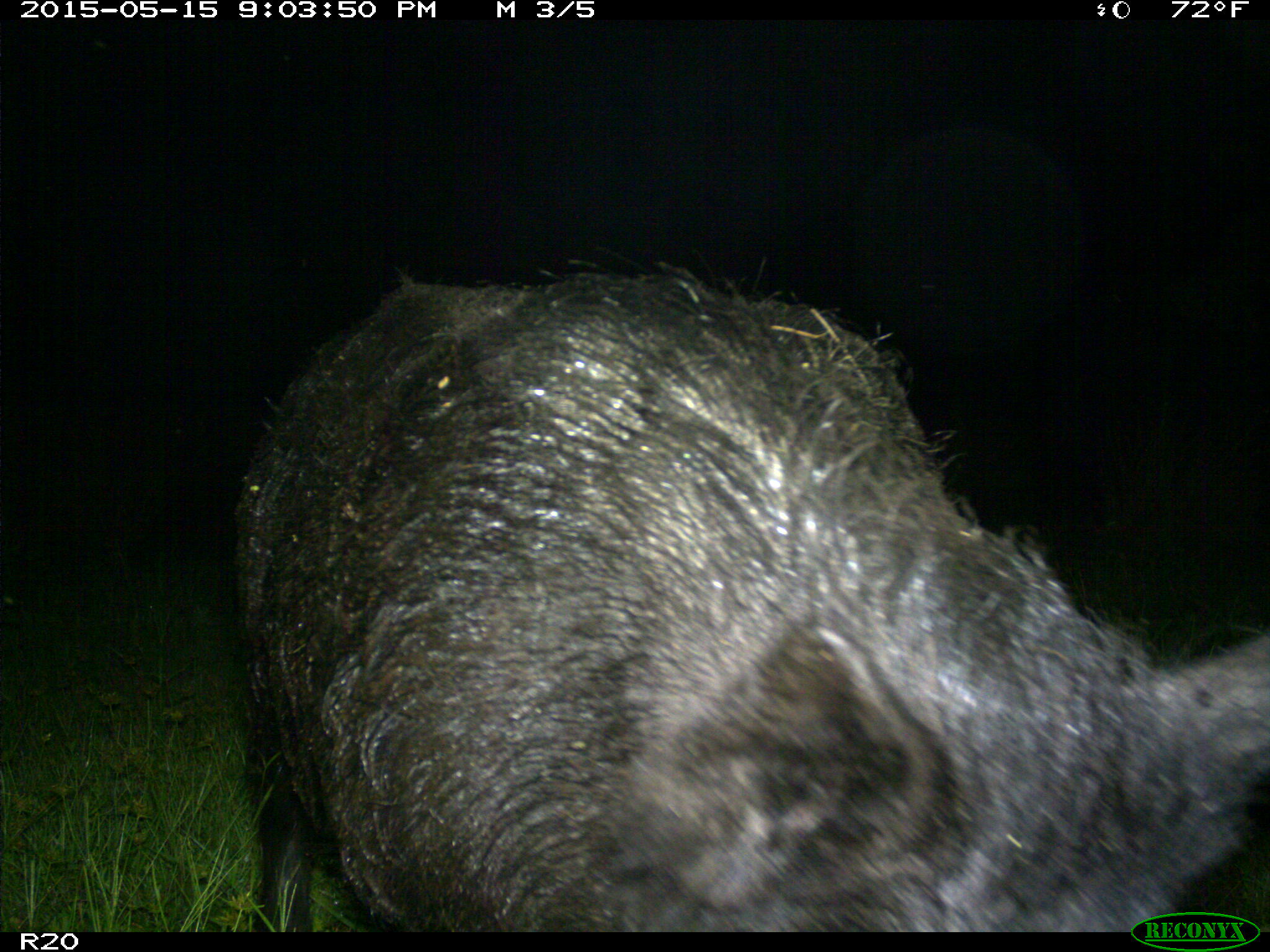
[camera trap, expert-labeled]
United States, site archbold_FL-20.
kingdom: Animalia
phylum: Chordata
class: Mammalia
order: Artiodactyla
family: Suidae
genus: Sus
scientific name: Sus scrofa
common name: wild boar